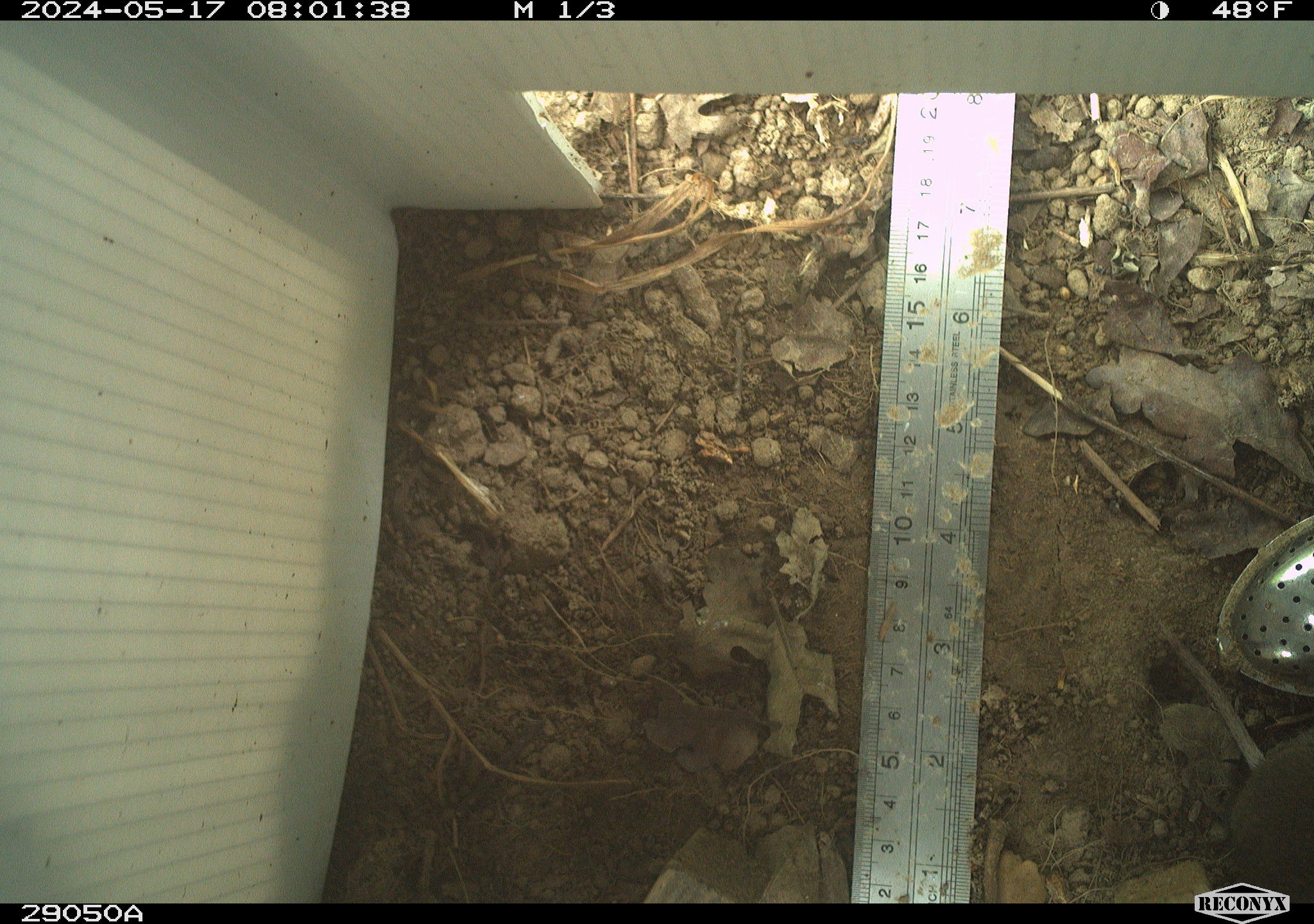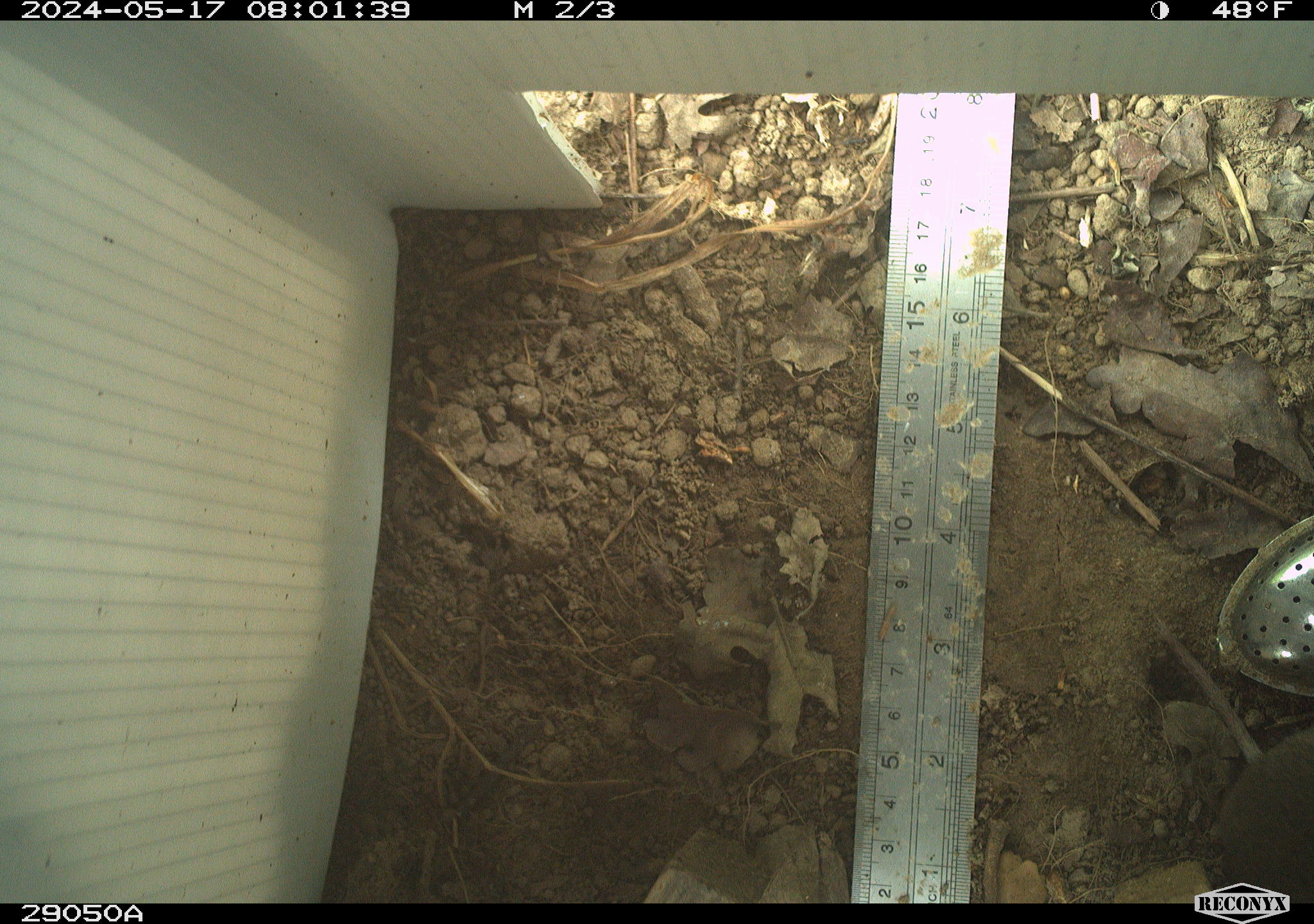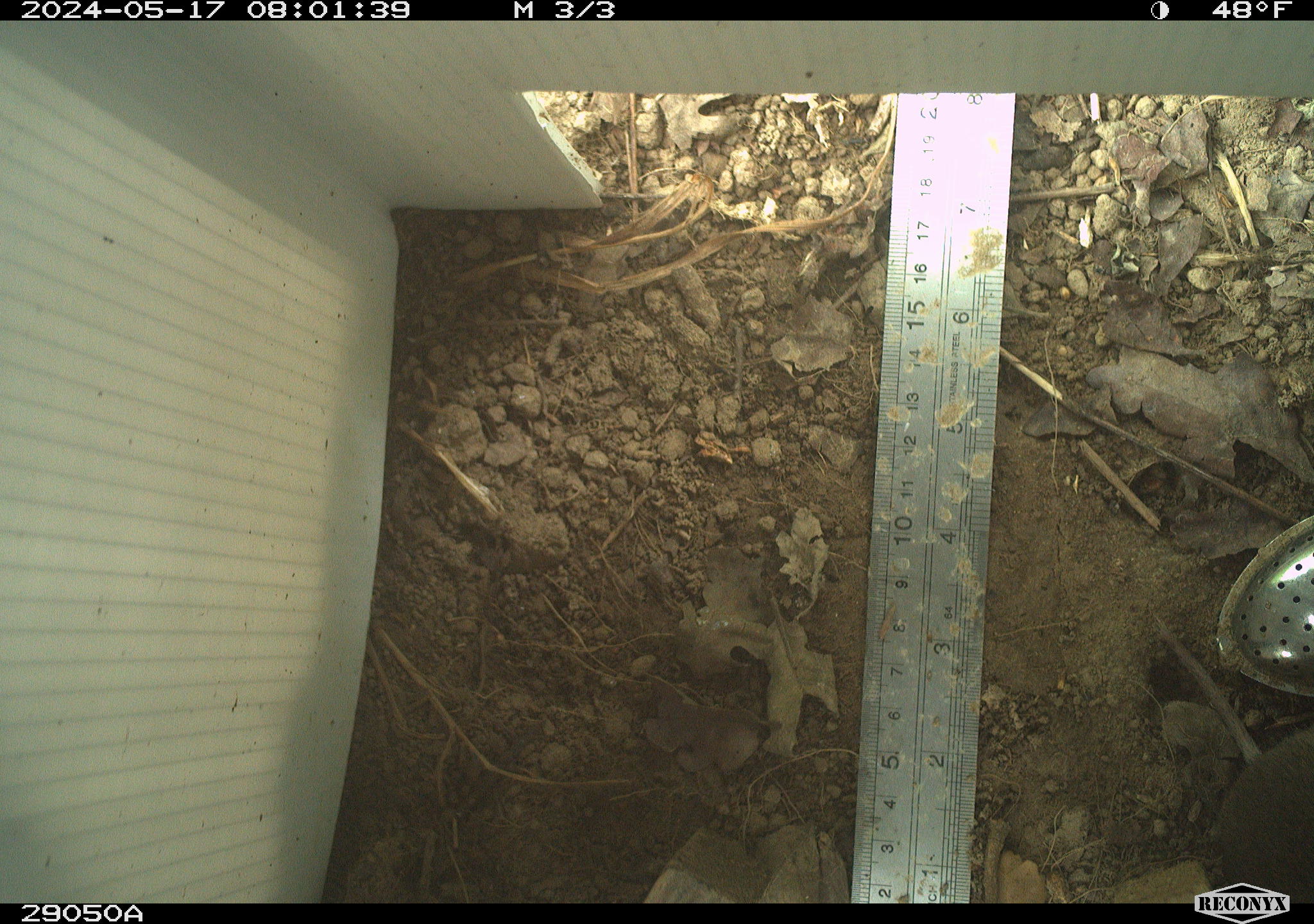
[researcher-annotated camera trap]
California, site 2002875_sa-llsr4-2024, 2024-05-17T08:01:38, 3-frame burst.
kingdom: Animalia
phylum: Chordata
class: Mammalia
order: Rodentia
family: Cricetidae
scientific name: Arvicolinae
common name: voles, lemmings, and muskrats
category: arvicolinae subfamily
Arvicolinae subfamily (voles, lemmings, and muskrats) (Arvicolinae).